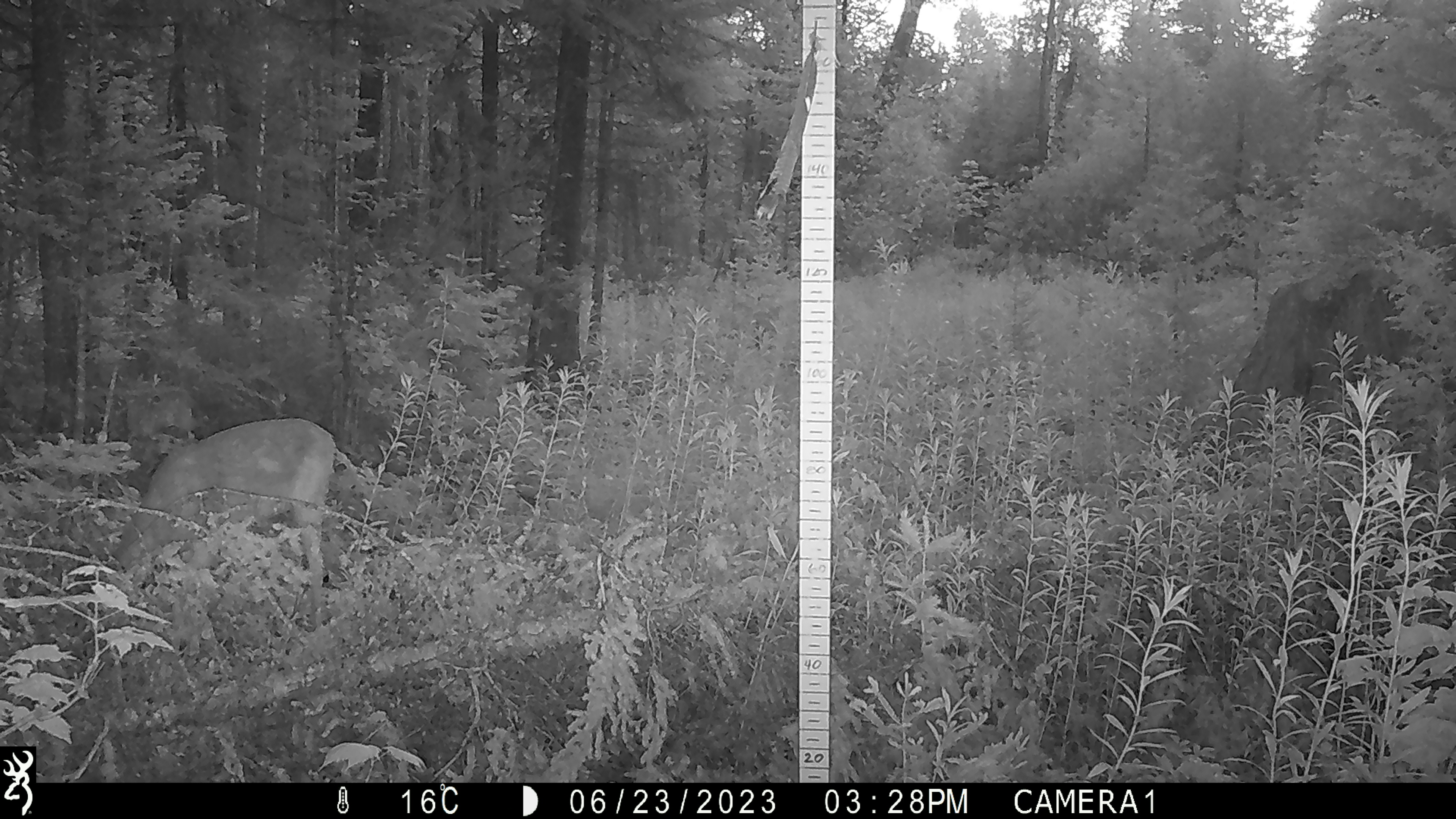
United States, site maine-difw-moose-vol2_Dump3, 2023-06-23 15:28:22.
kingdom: Animalia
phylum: Chordata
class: Mammalia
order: Artiodactyla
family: Cervidae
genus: Odocoileus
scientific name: Odocoileus virginianus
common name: white-tailed deer